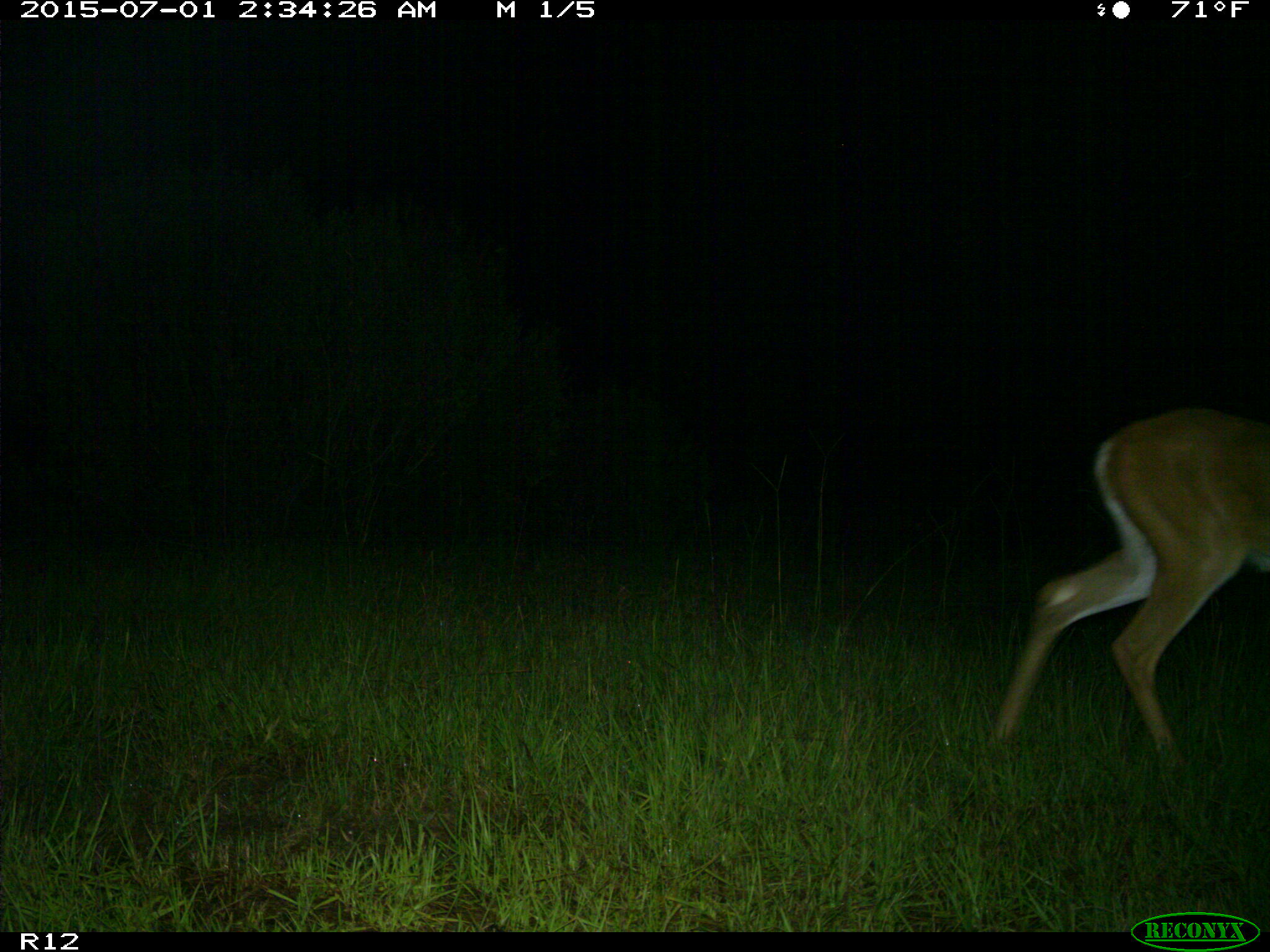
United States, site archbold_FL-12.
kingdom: Animalia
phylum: Chordata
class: Mammalia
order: Artiodactyla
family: Cervidae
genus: Odocoileus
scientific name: Odocoileus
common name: deer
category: unidentified deer